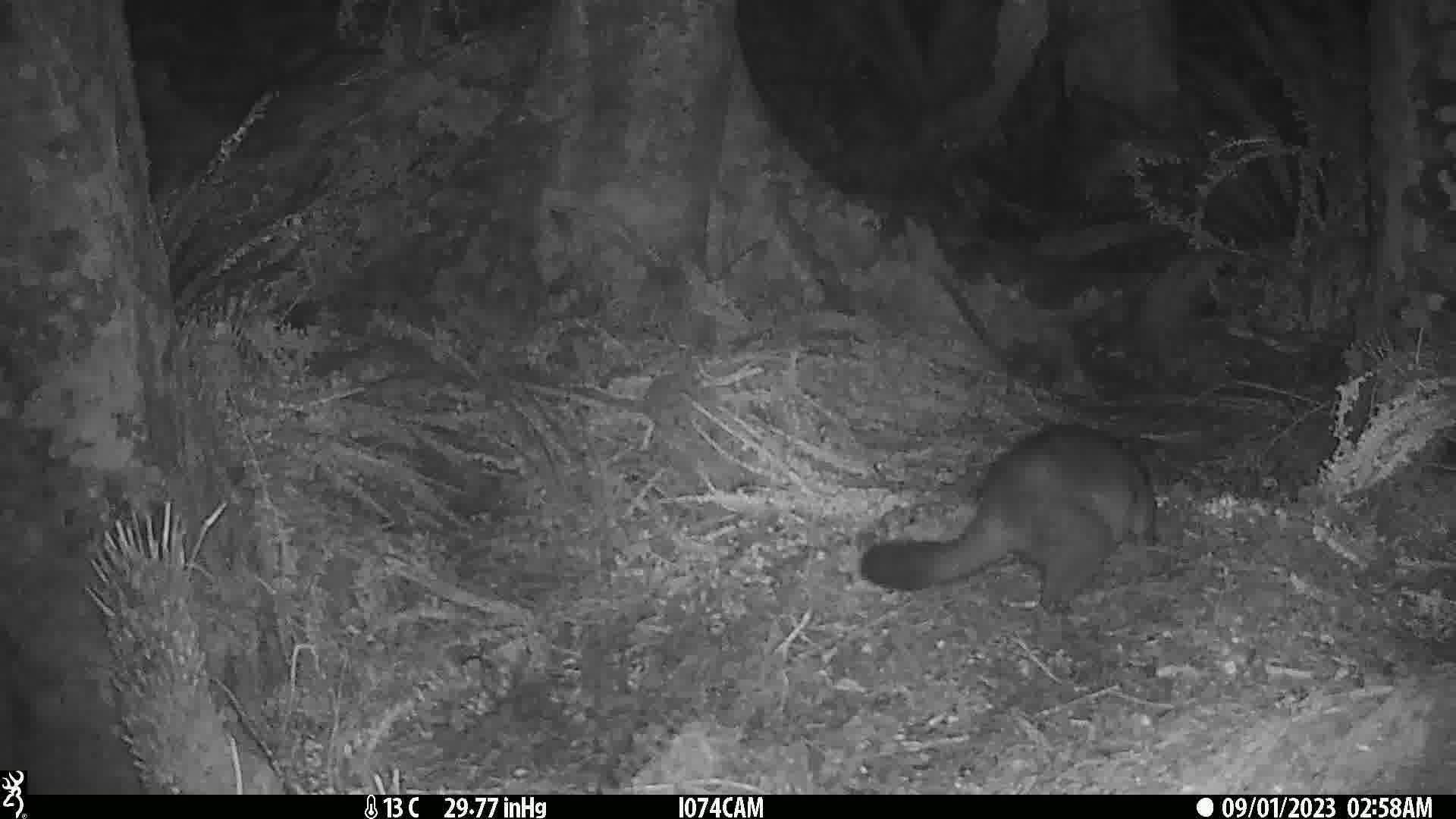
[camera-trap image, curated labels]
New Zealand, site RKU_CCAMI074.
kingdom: Animalia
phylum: Chordata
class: Mammalia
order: Diprotodontia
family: Phalangeridae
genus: Trichosurus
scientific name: Trichosurus vulpecula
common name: common brushtail possum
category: possum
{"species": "possum (common brushtail possum) (Trichosurus vulpecula)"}